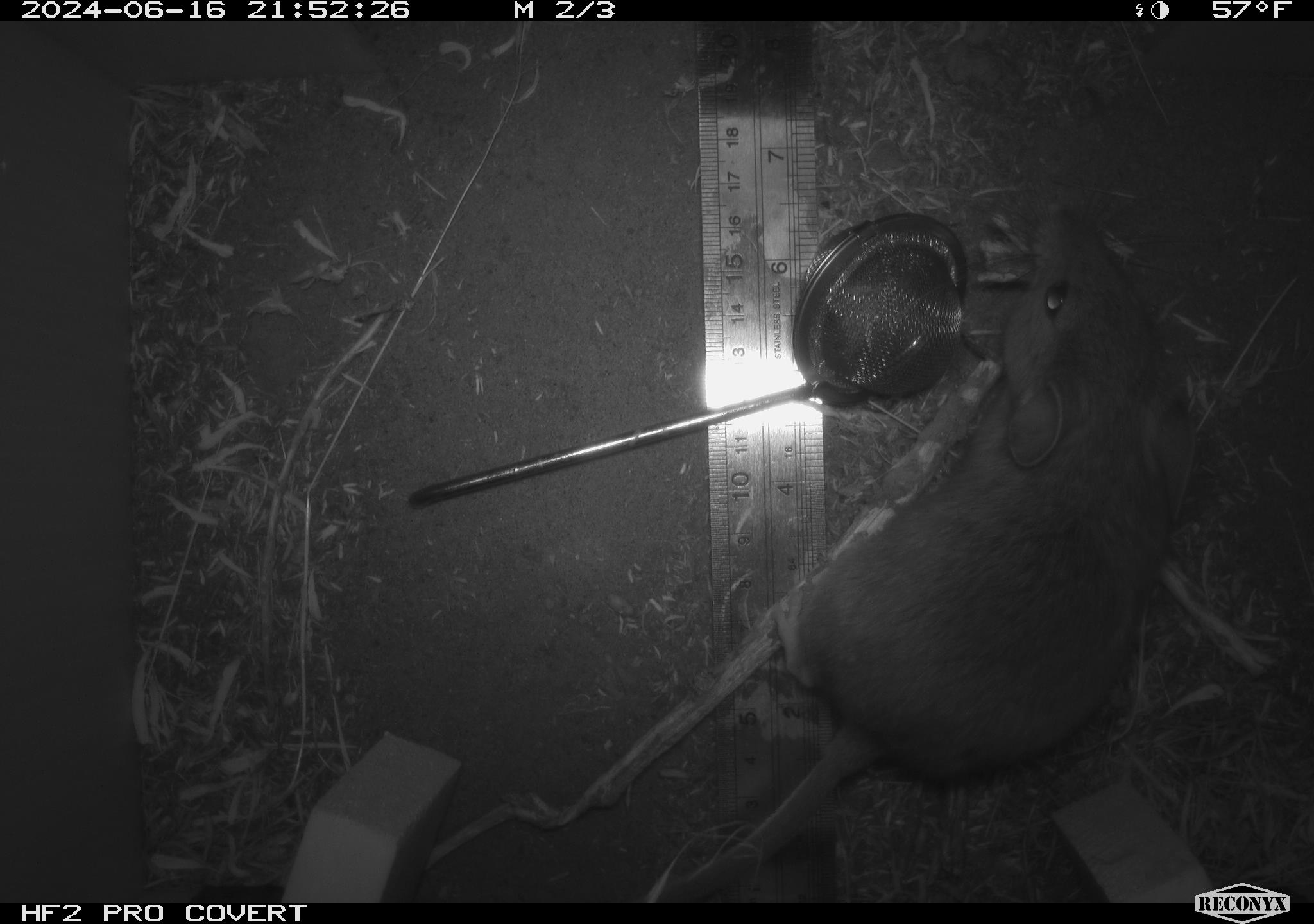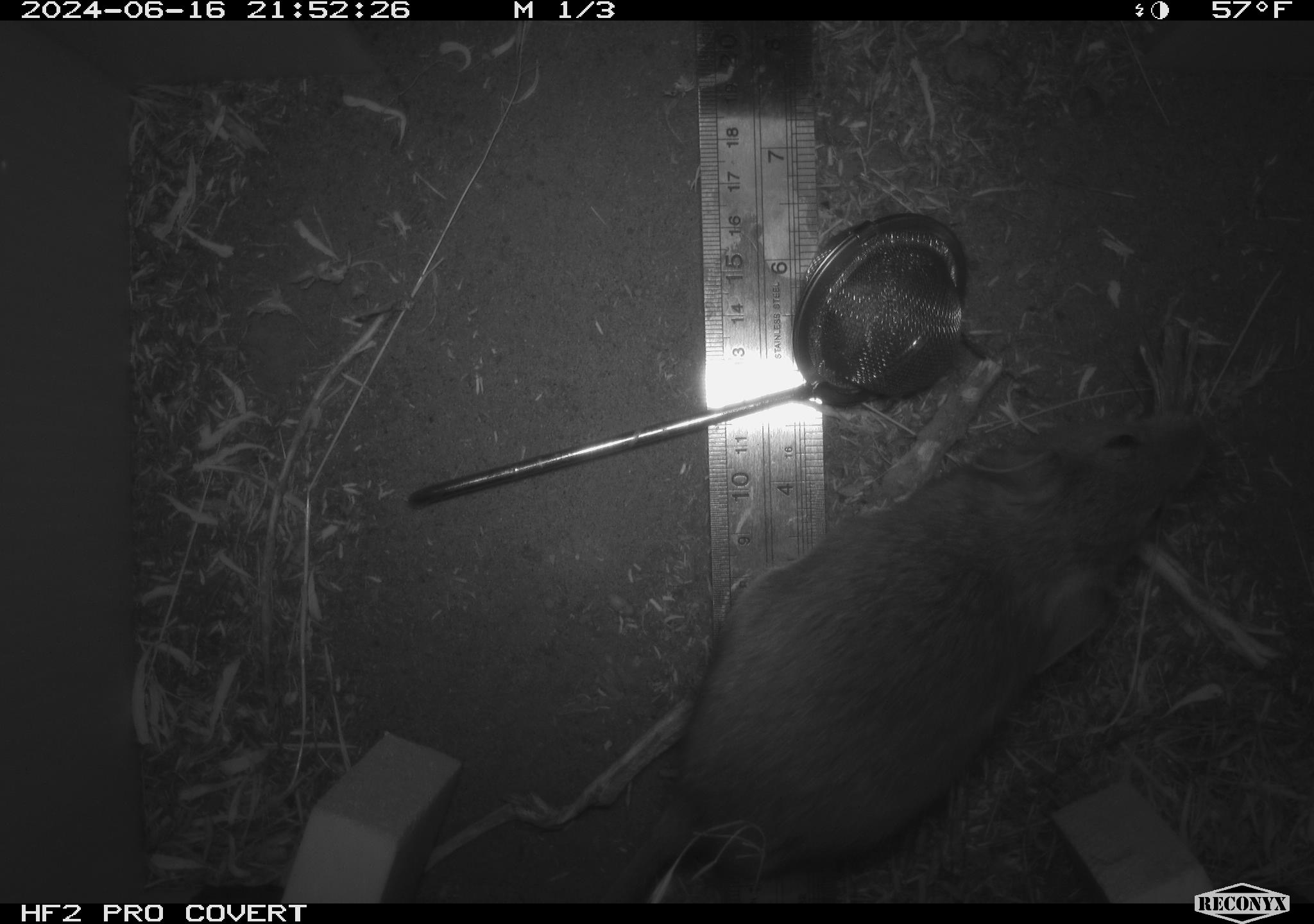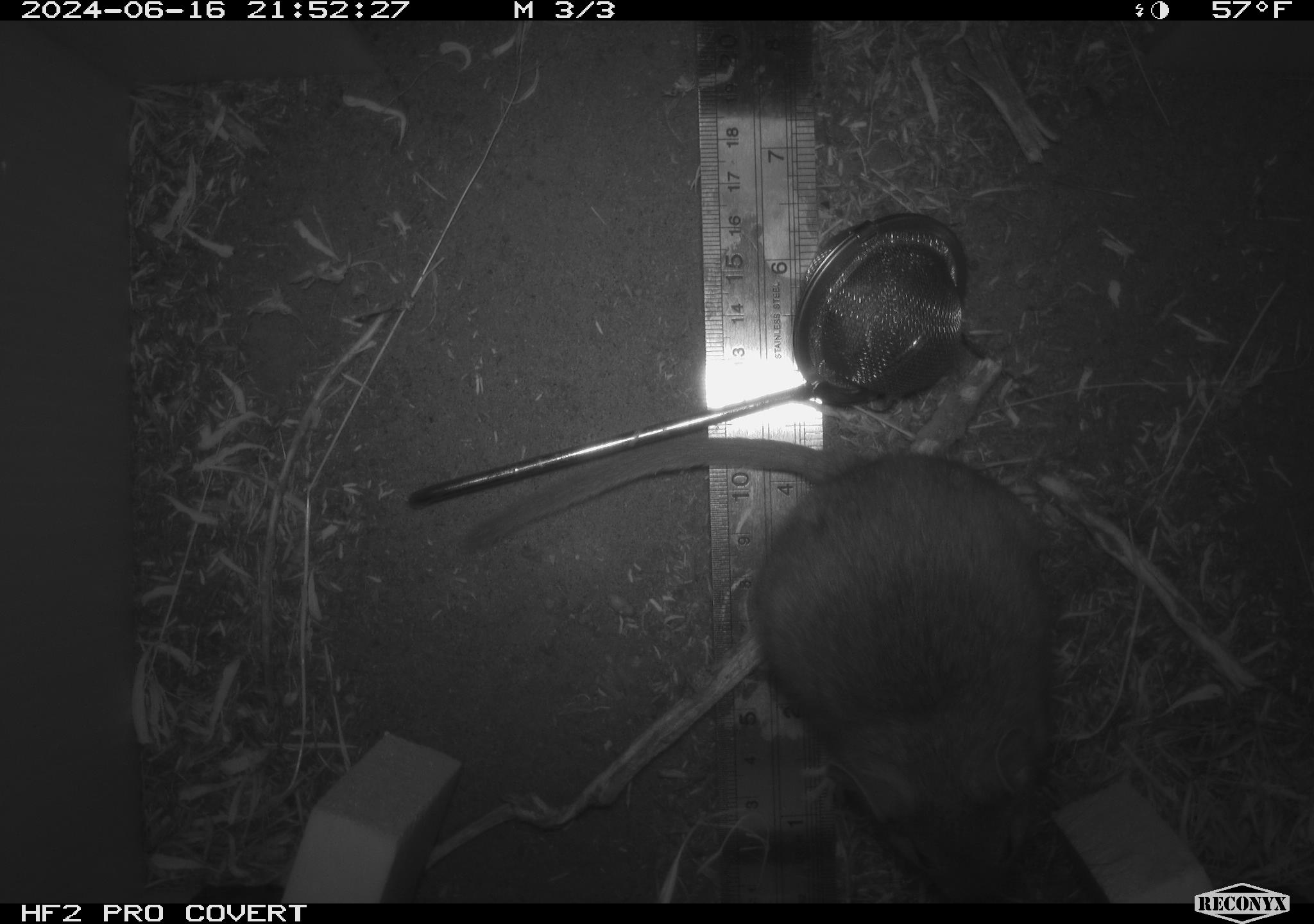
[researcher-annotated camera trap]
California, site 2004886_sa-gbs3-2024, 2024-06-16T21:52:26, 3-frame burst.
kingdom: Animalia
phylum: Chordata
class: Mammalia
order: Rodentia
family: Cricetidae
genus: Neotoma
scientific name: Neotoma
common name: pack rat or woodrat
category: neotoma species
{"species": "neotoma species (pack rat or woodrat) (Neotoma)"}